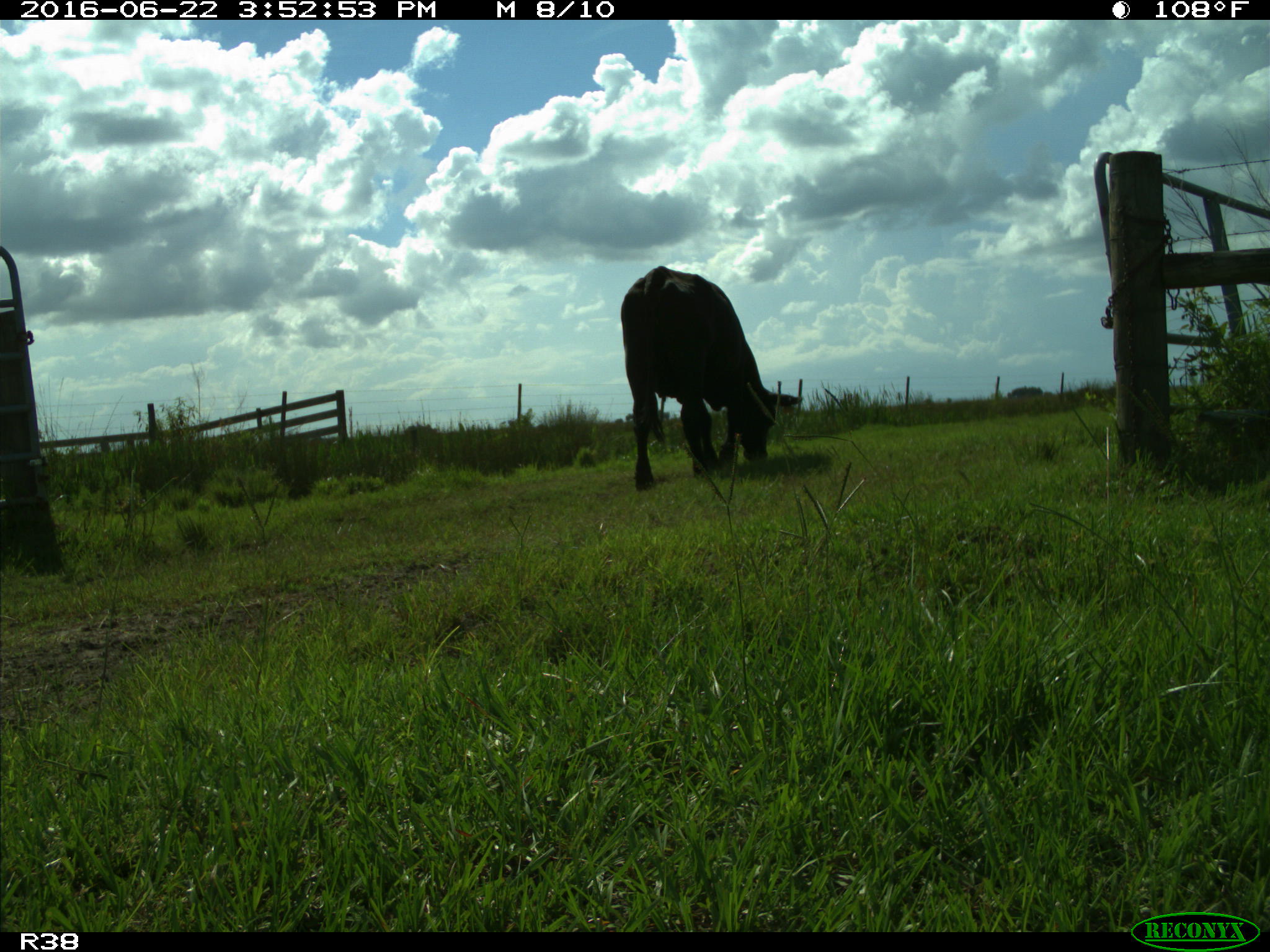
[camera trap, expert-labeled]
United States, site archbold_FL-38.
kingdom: Animalia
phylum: Chordata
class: Mammalia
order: Artiodactyla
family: Bovidae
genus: Bos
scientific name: Bos taurus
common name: domestic cow